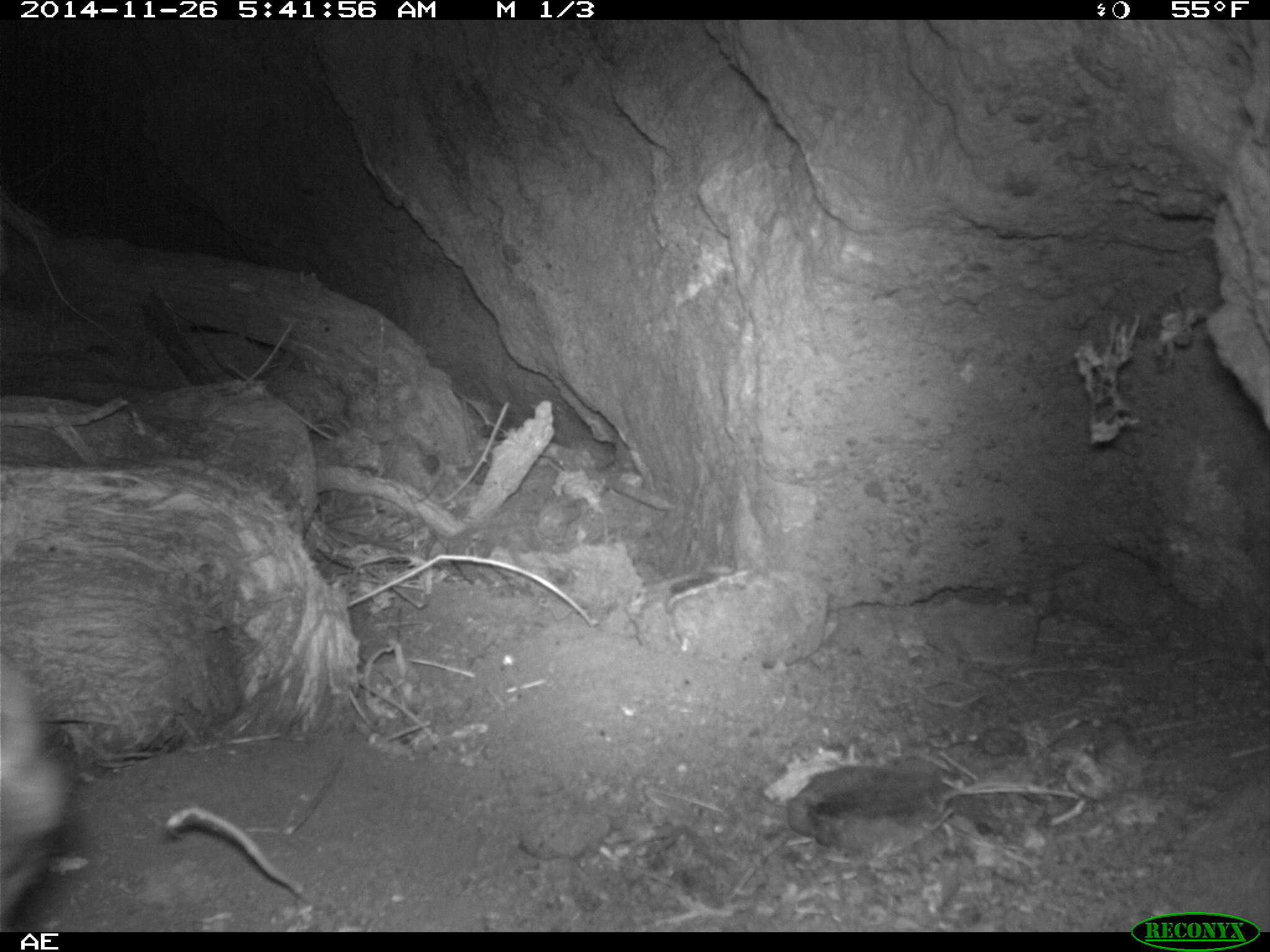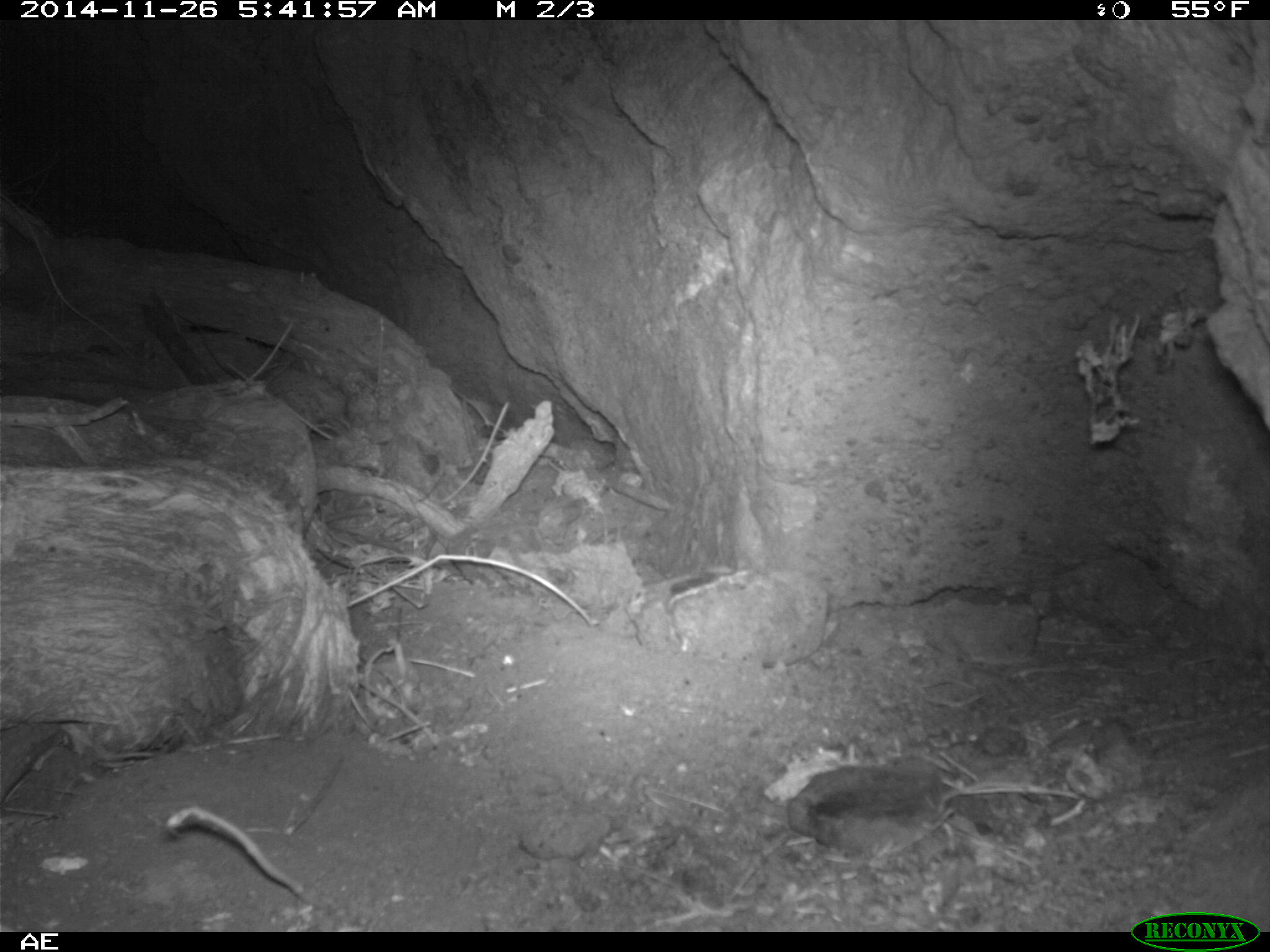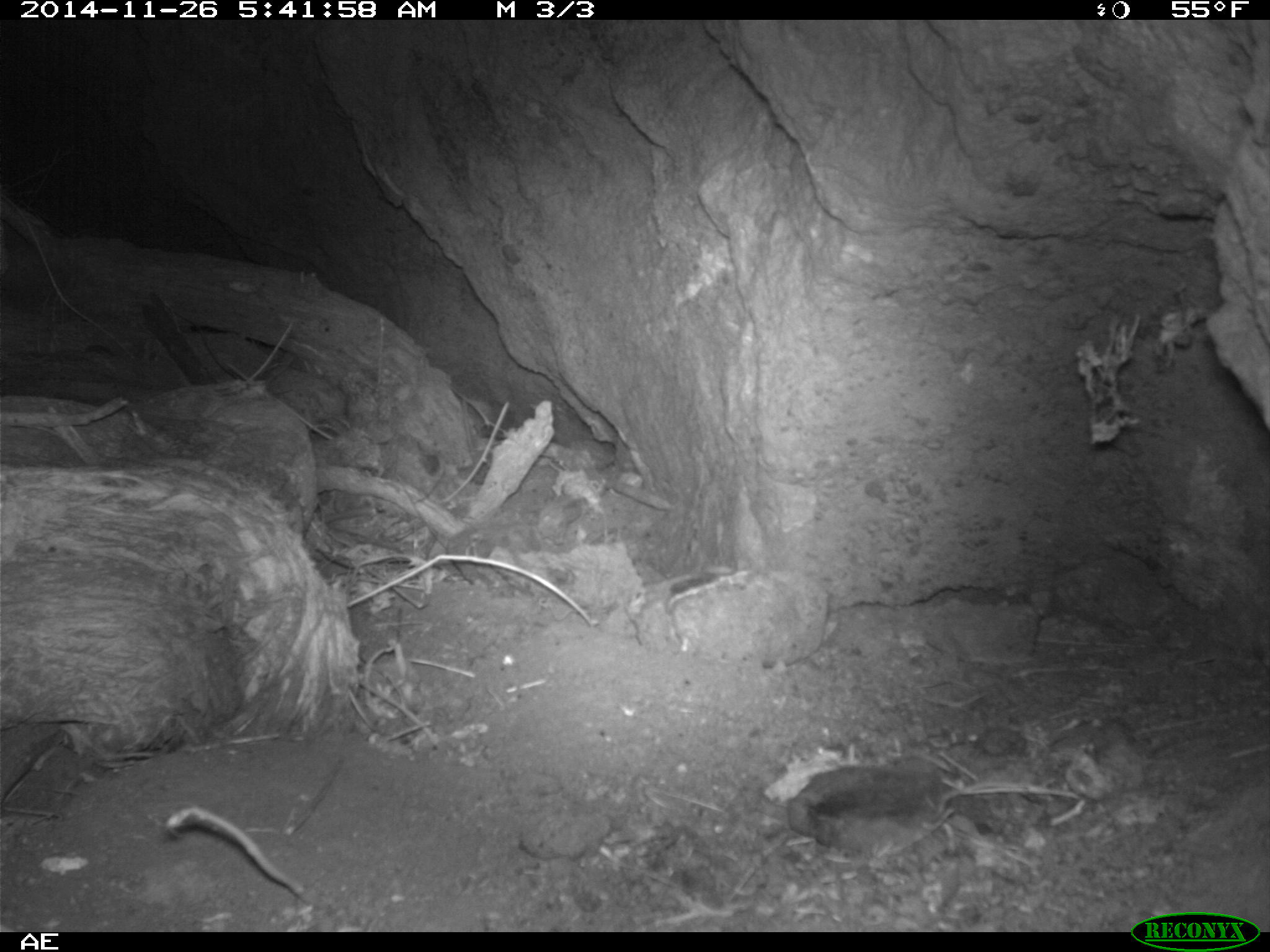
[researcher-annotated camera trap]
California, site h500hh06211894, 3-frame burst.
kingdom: Animalia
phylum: Chordata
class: Mammalia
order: Carnivora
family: Canidae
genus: Urocyon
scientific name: Urocyon littoralis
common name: island fox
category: fox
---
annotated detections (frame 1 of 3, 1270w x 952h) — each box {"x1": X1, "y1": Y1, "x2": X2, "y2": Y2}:
fox: {"x1": 0, "y1": 663, "x2": 81, "y2": 928}